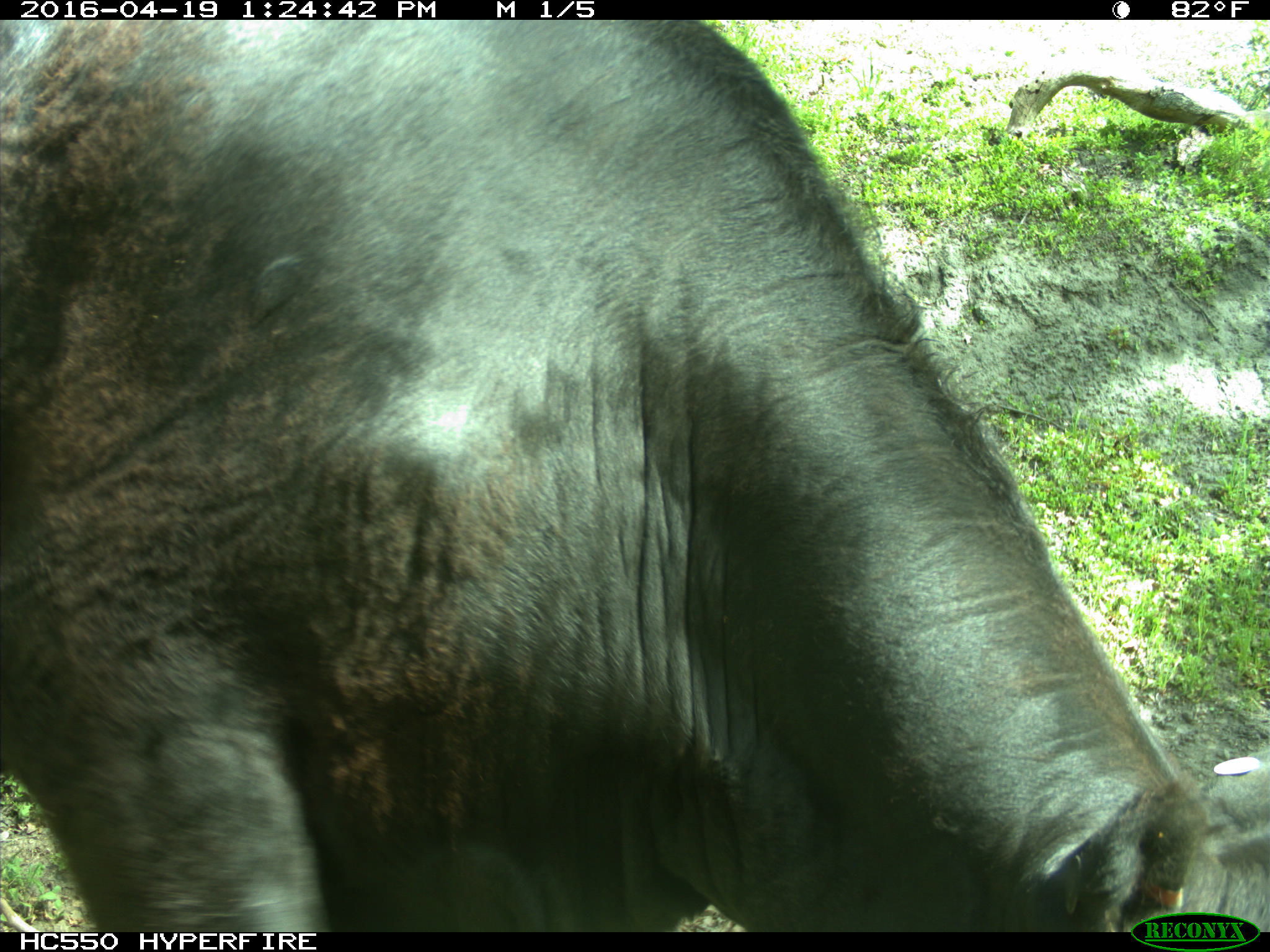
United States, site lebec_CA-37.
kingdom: Animalia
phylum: Chordata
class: Mammalia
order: Artiodactyla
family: Bovidae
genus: Bos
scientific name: Bos taurus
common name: domestic cow